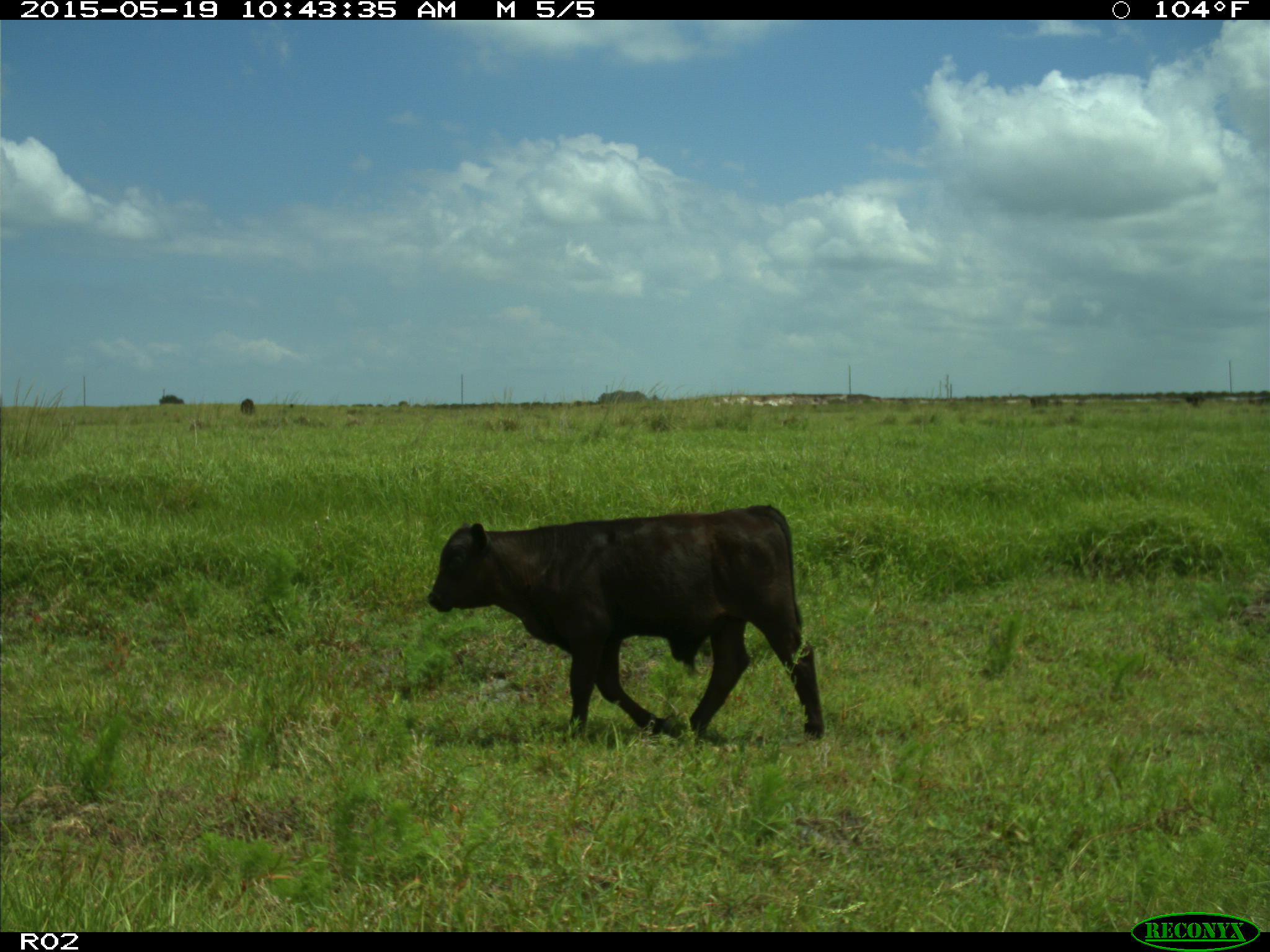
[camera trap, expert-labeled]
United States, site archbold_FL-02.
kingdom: Animalia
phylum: Chordata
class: Mammalia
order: Artiodactyla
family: Bovidae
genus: Bos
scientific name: Bos taurus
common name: domestic cow